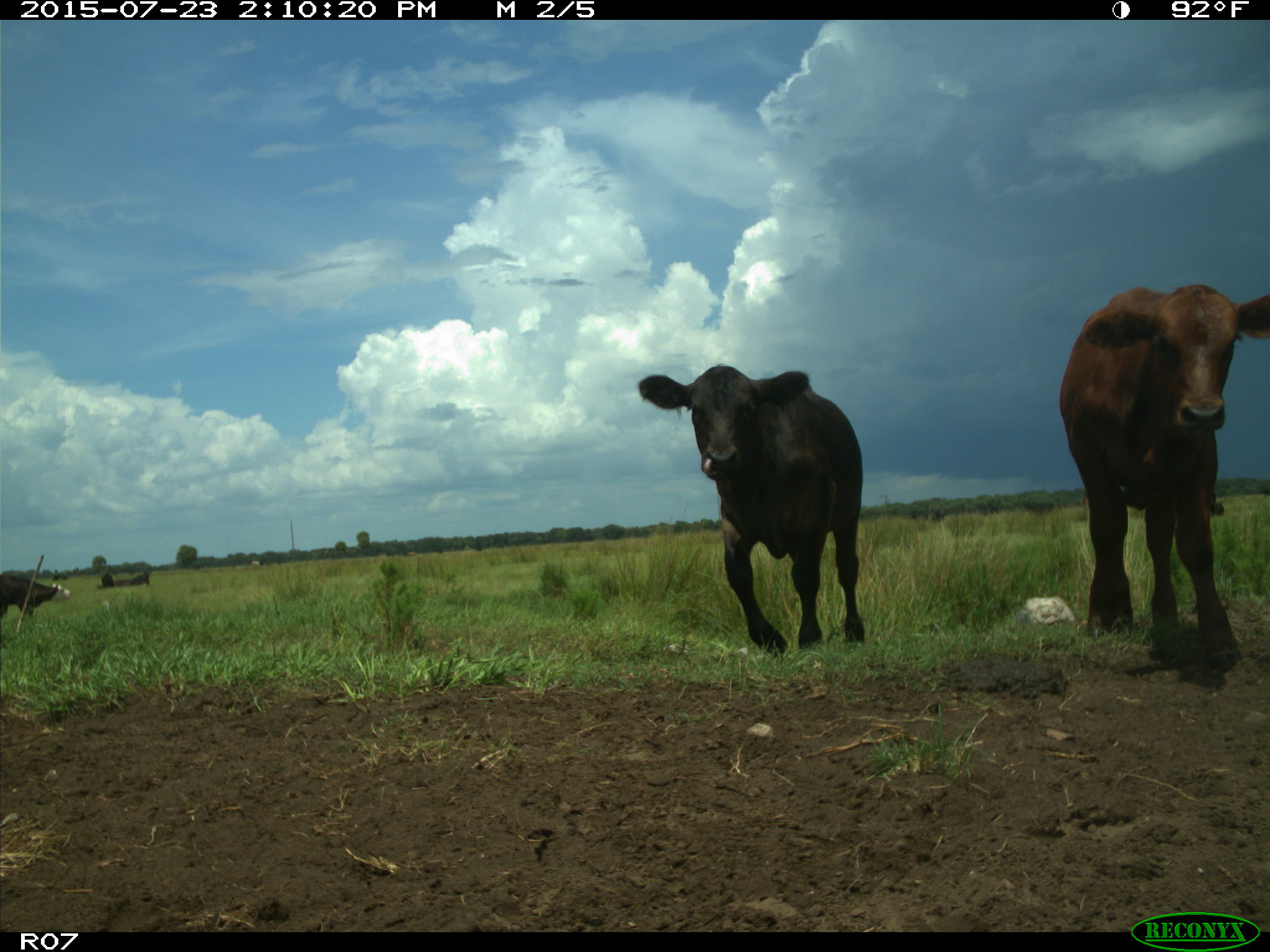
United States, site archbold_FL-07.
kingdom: Animalia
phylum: Chordata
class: Mammalia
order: Artiodactyla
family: Bovidae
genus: Bos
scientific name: Bos taurus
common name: domestic cow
Bos taurus (domestic cow).